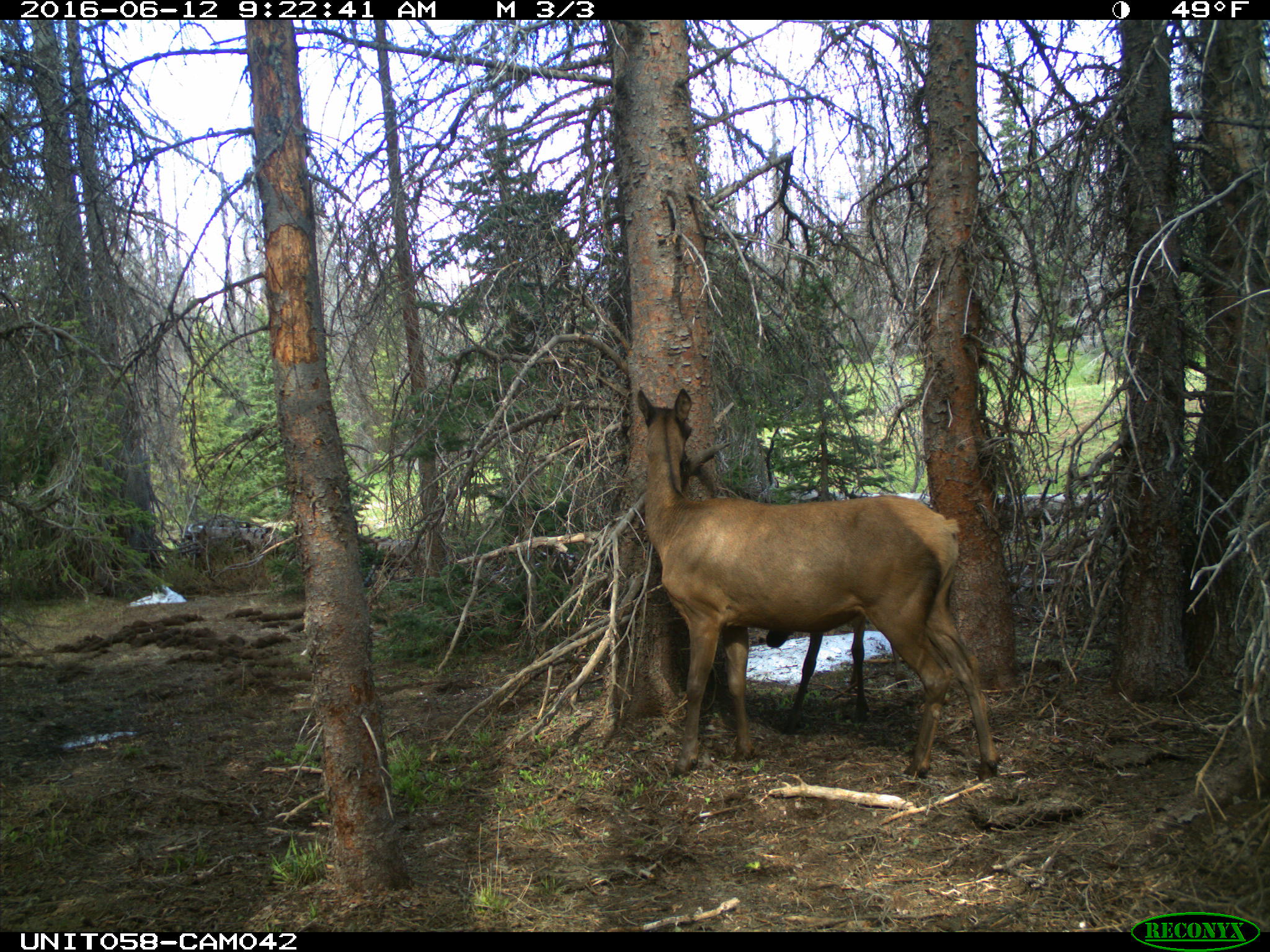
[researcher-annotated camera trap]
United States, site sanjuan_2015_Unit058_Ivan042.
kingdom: Animalia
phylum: Chordata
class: Mammalia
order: Artiodactyla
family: Cervidae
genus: Cervus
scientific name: Cervus elaphus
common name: red deer